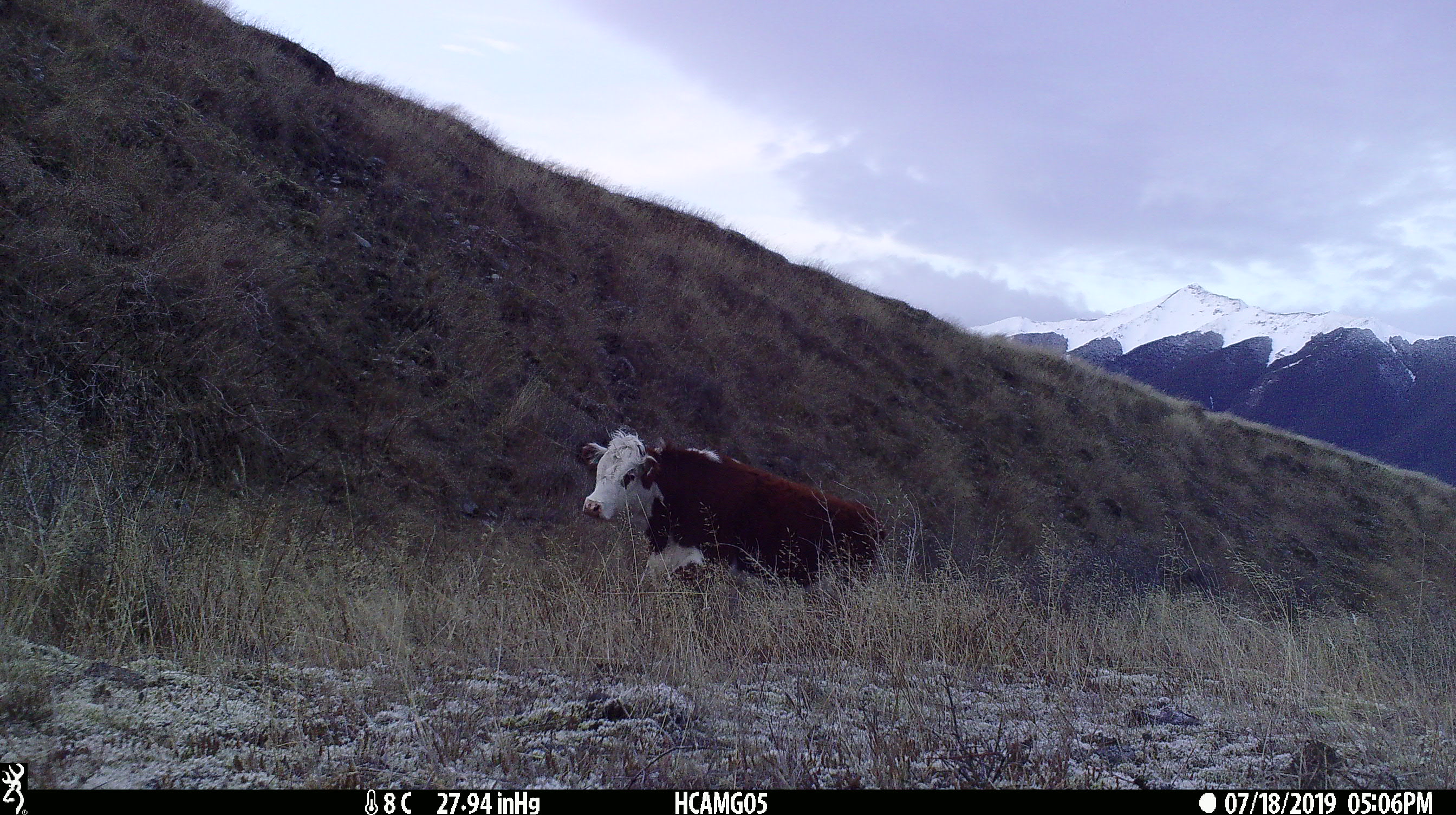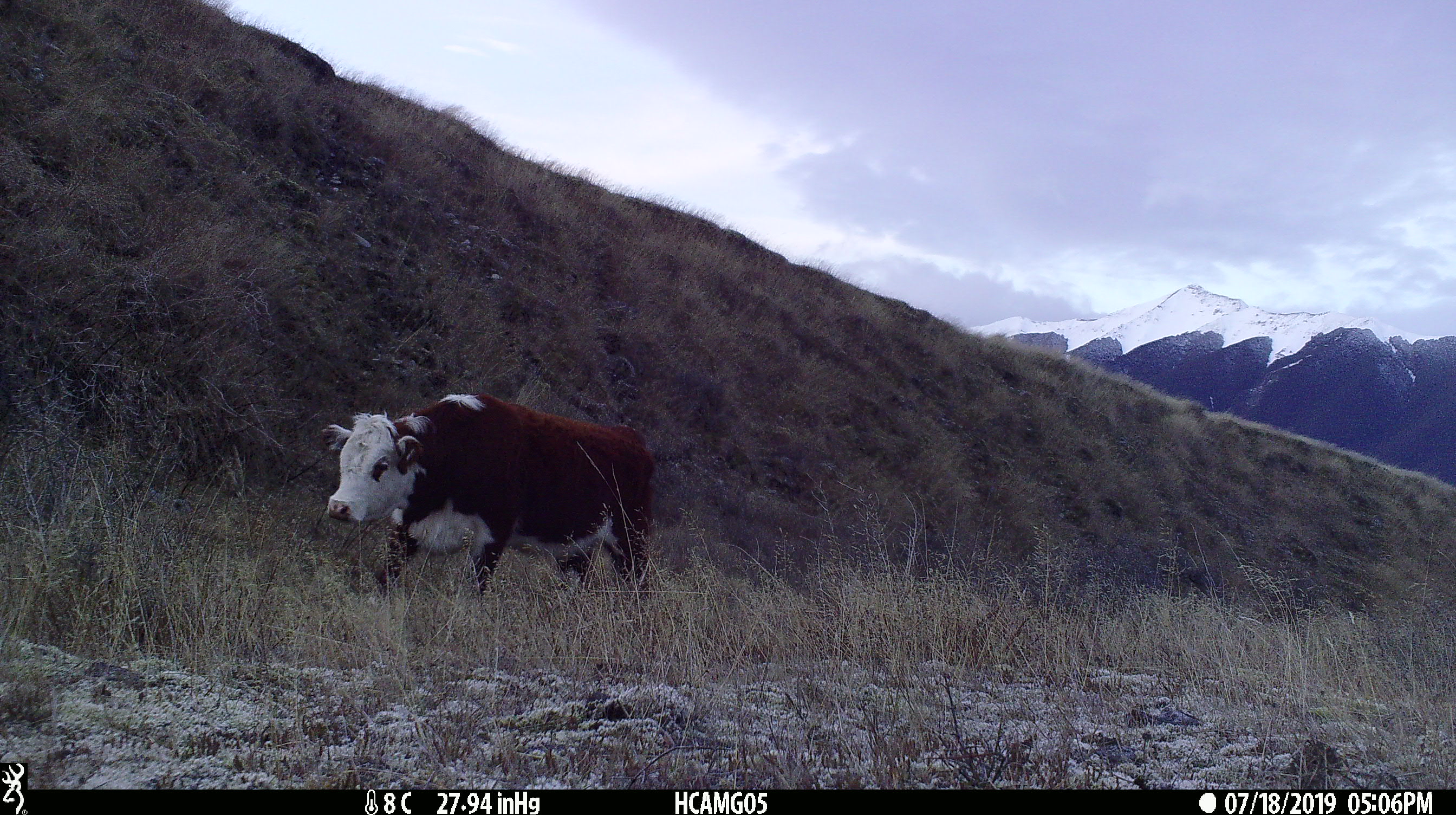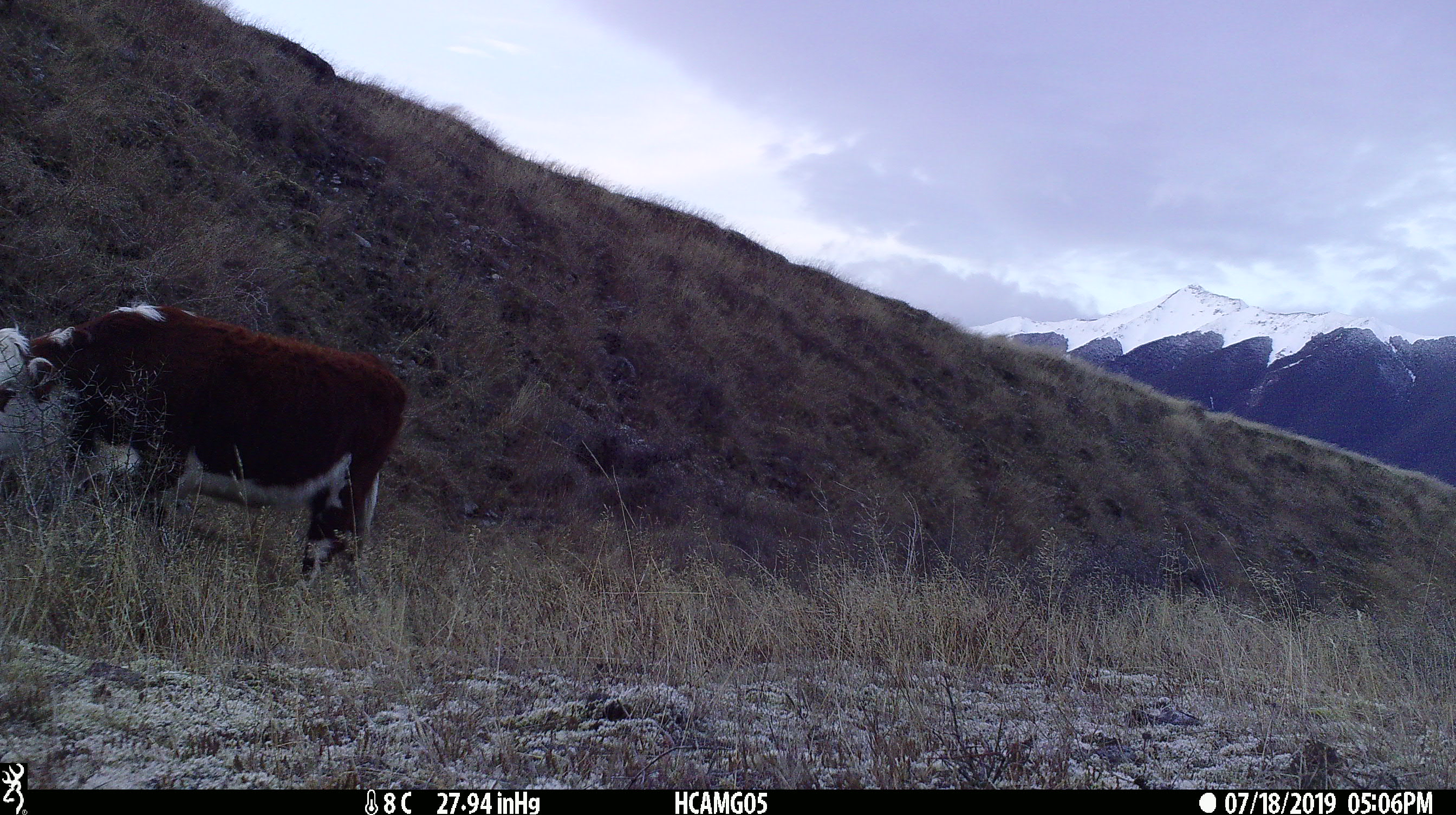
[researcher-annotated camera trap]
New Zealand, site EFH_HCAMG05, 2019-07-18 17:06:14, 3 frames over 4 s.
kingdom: Animalia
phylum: Chordata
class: Mammalia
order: Artiodactyla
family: Bovidae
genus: Bos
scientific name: Bos taurus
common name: domestic cow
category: cow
Cow (domestic cow) (Bos taurus).